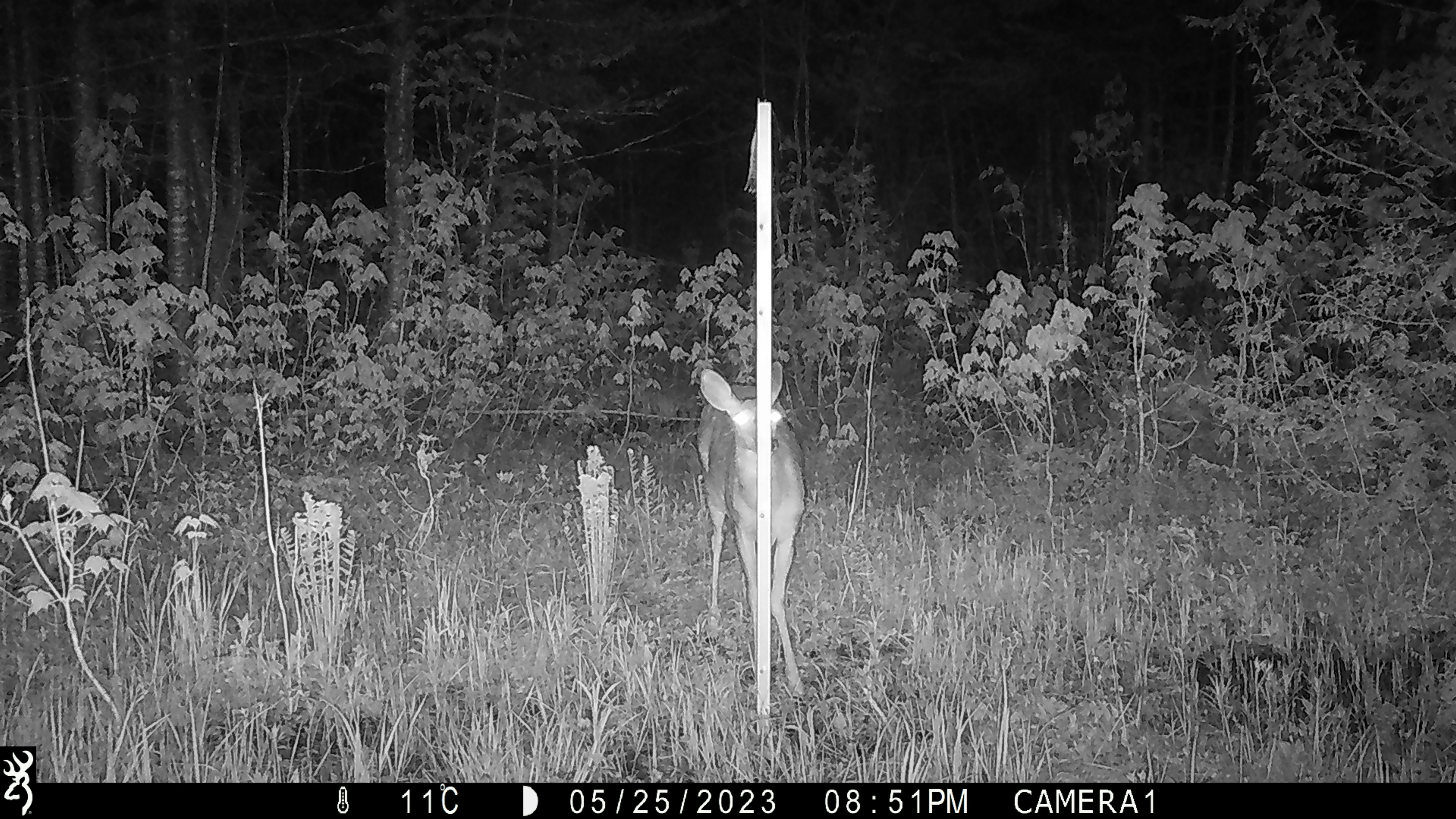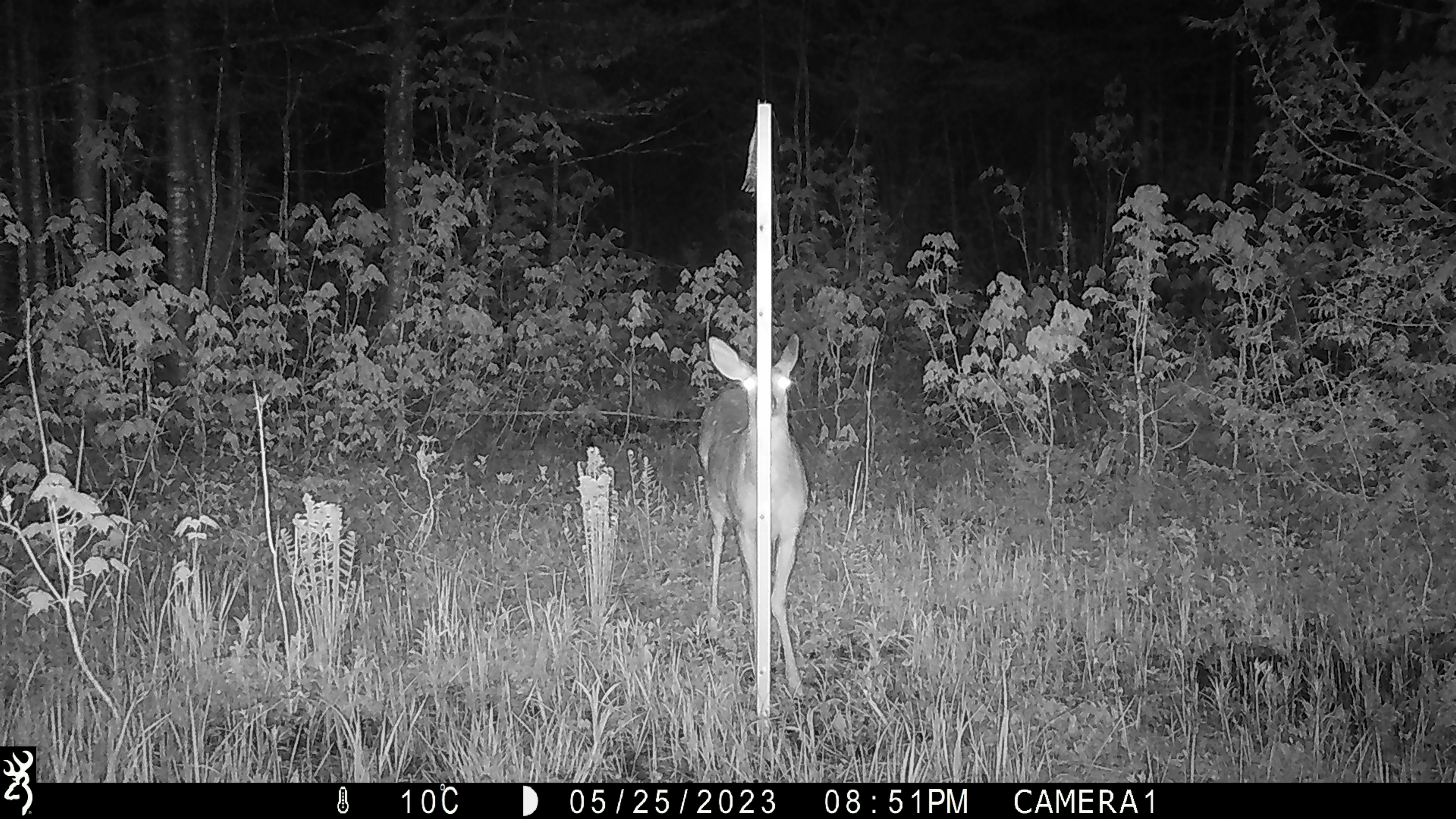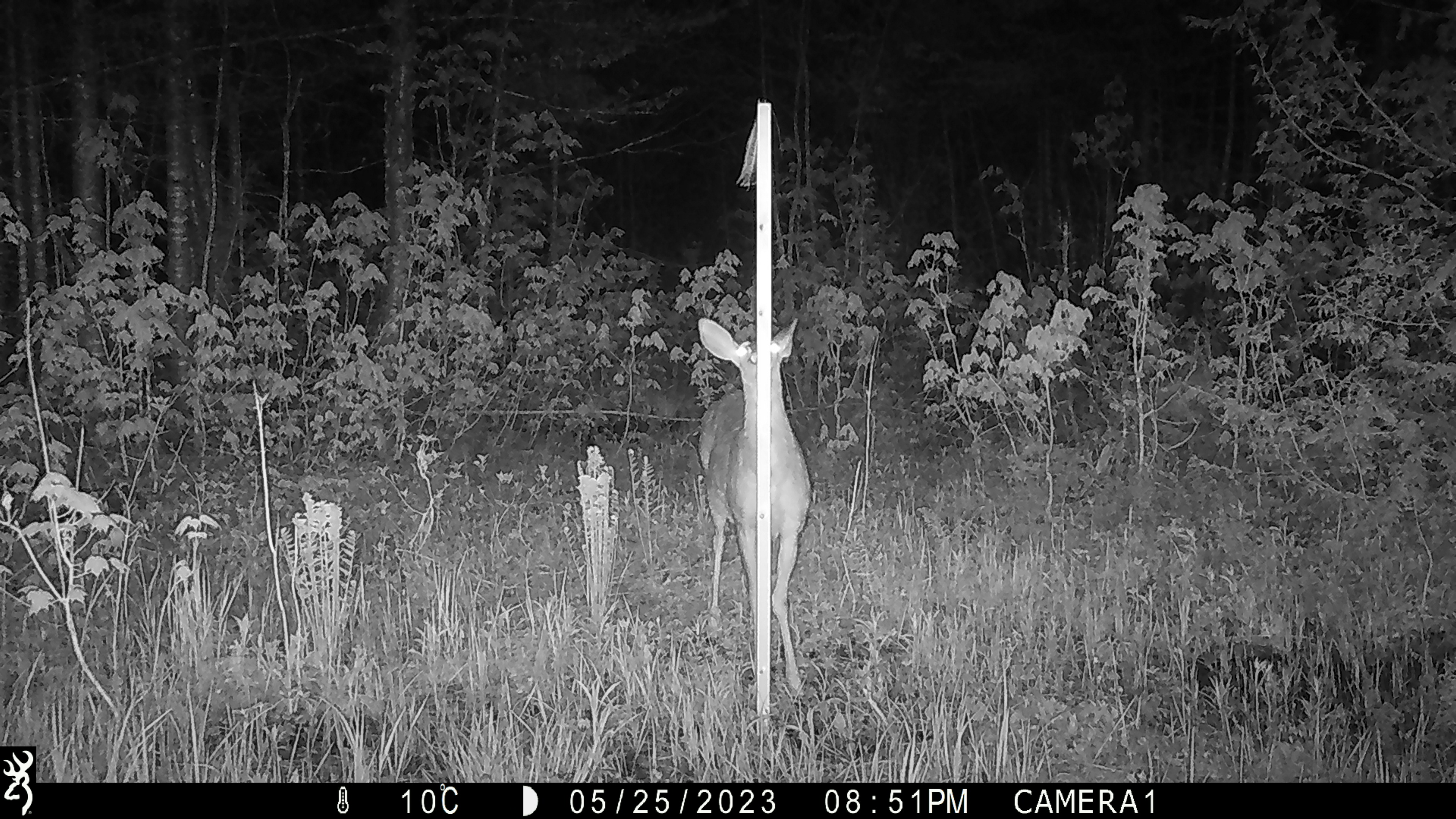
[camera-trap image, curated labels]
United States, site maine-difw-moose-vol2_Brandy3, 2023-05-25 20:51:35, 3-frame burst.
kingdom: Animalia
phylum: Chordata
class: Mammalia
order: Artiodactyla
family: Cervidae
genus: Odocoileus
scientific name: Odocoileus virginianus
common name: white-tailed deer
White-tailed deer (Odocoileus virginianus).